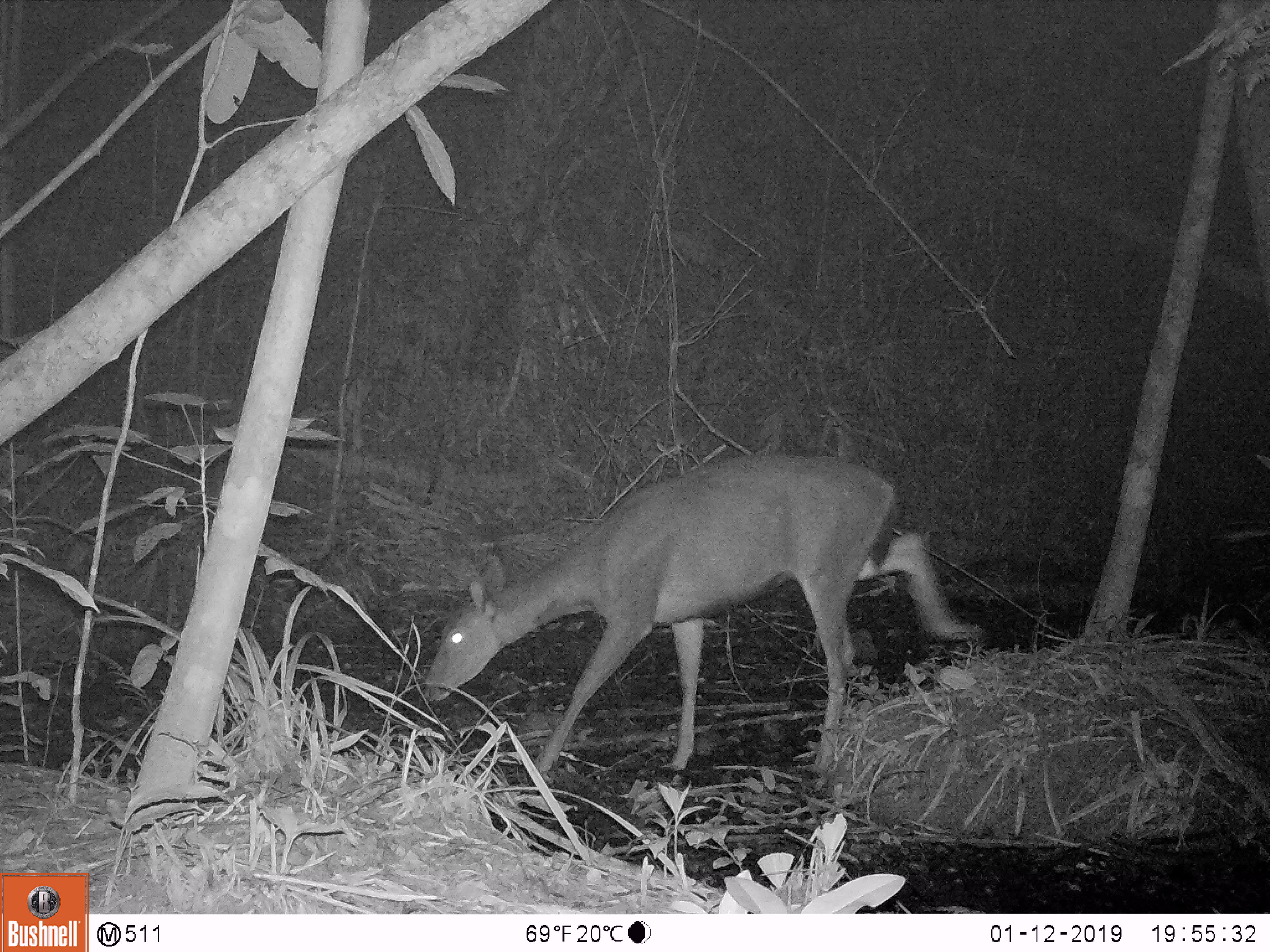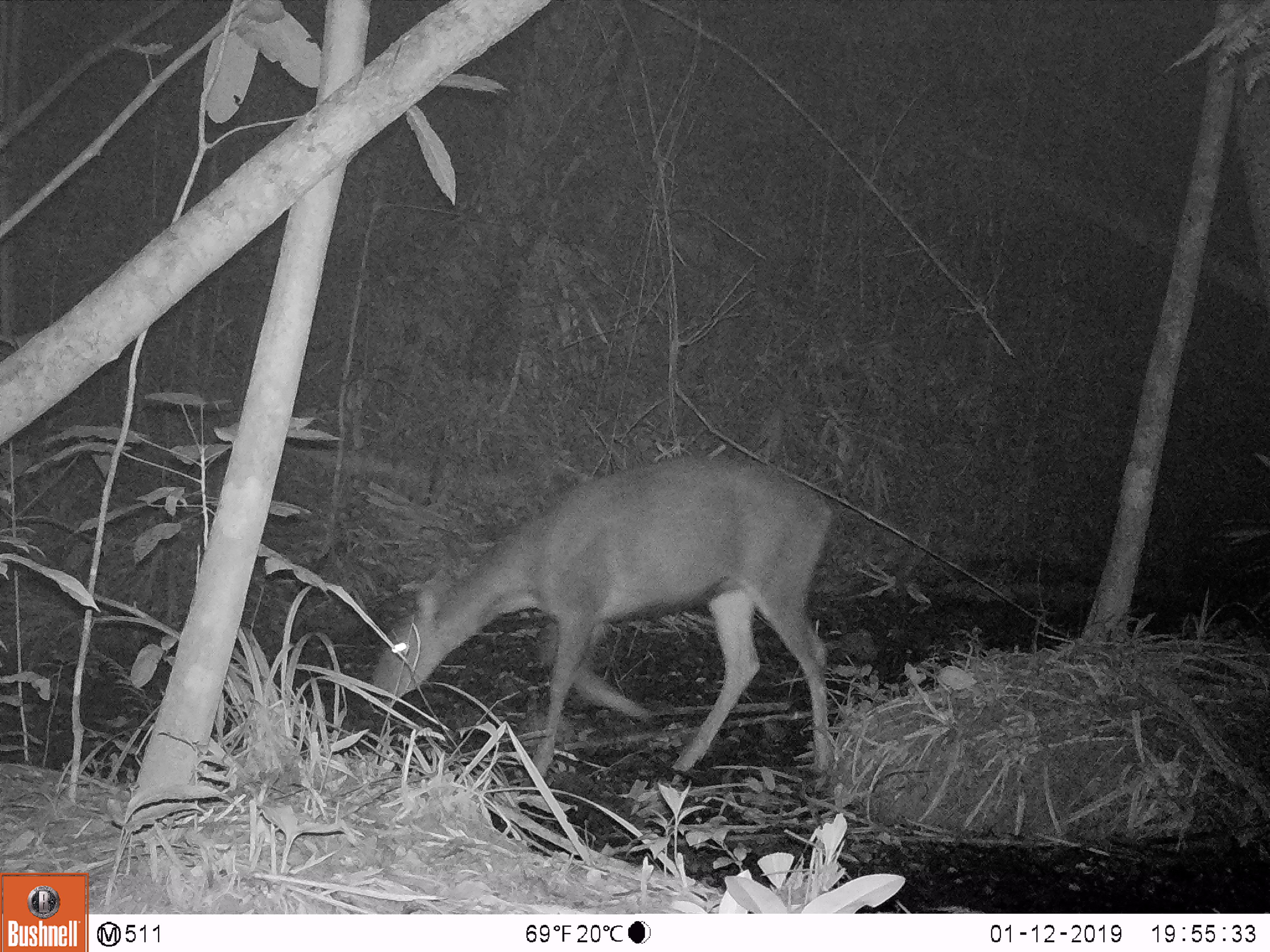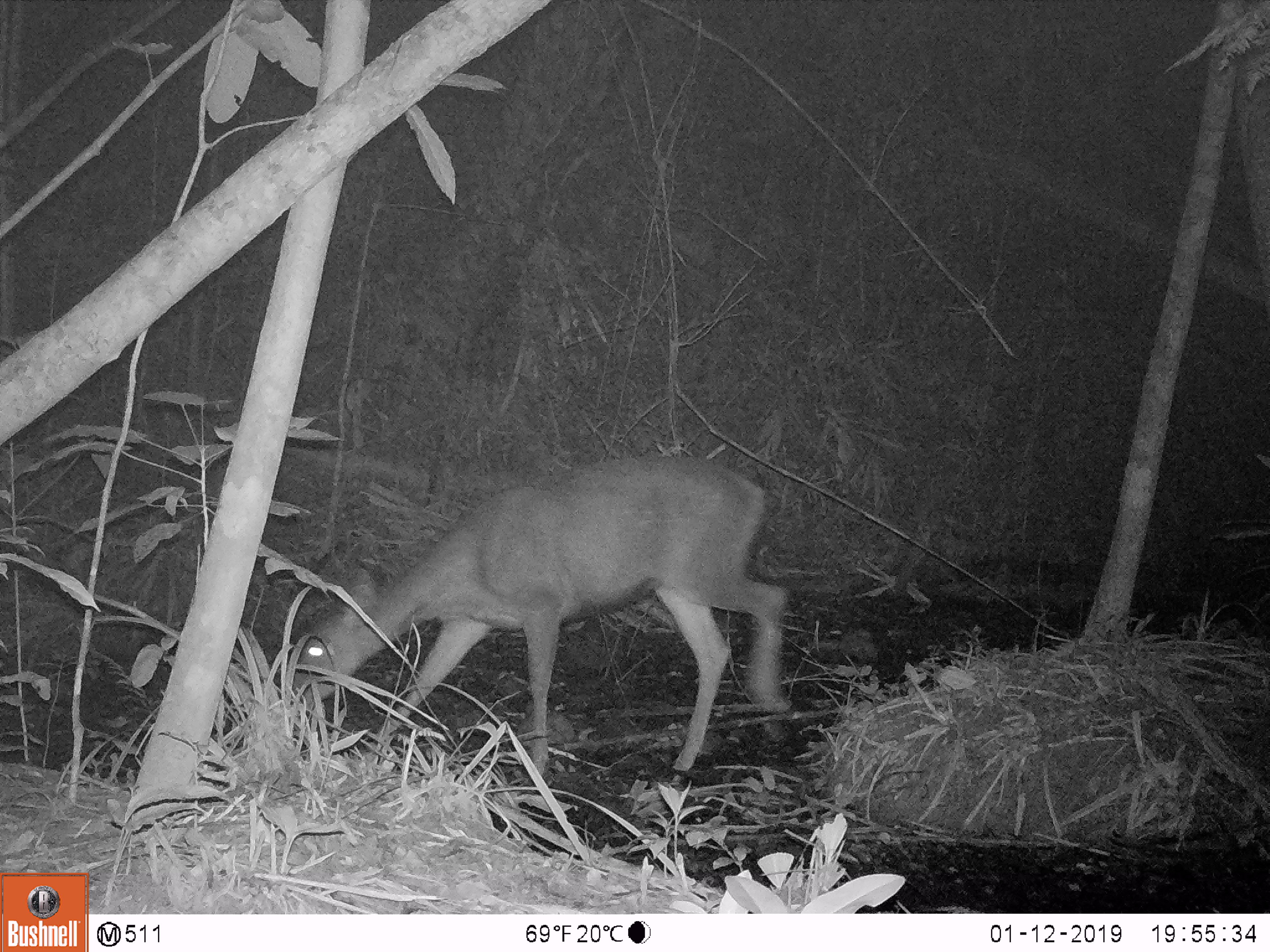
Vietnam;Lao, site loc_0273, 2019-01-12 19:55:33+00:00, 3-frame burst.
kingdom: Animalia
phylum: Chordata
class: Mammalia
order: Artiodactyla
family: Cervidae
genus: Rusa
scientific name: Rusa unicolor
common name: sambar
Sambar (Rusa unicolor). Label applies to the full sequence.